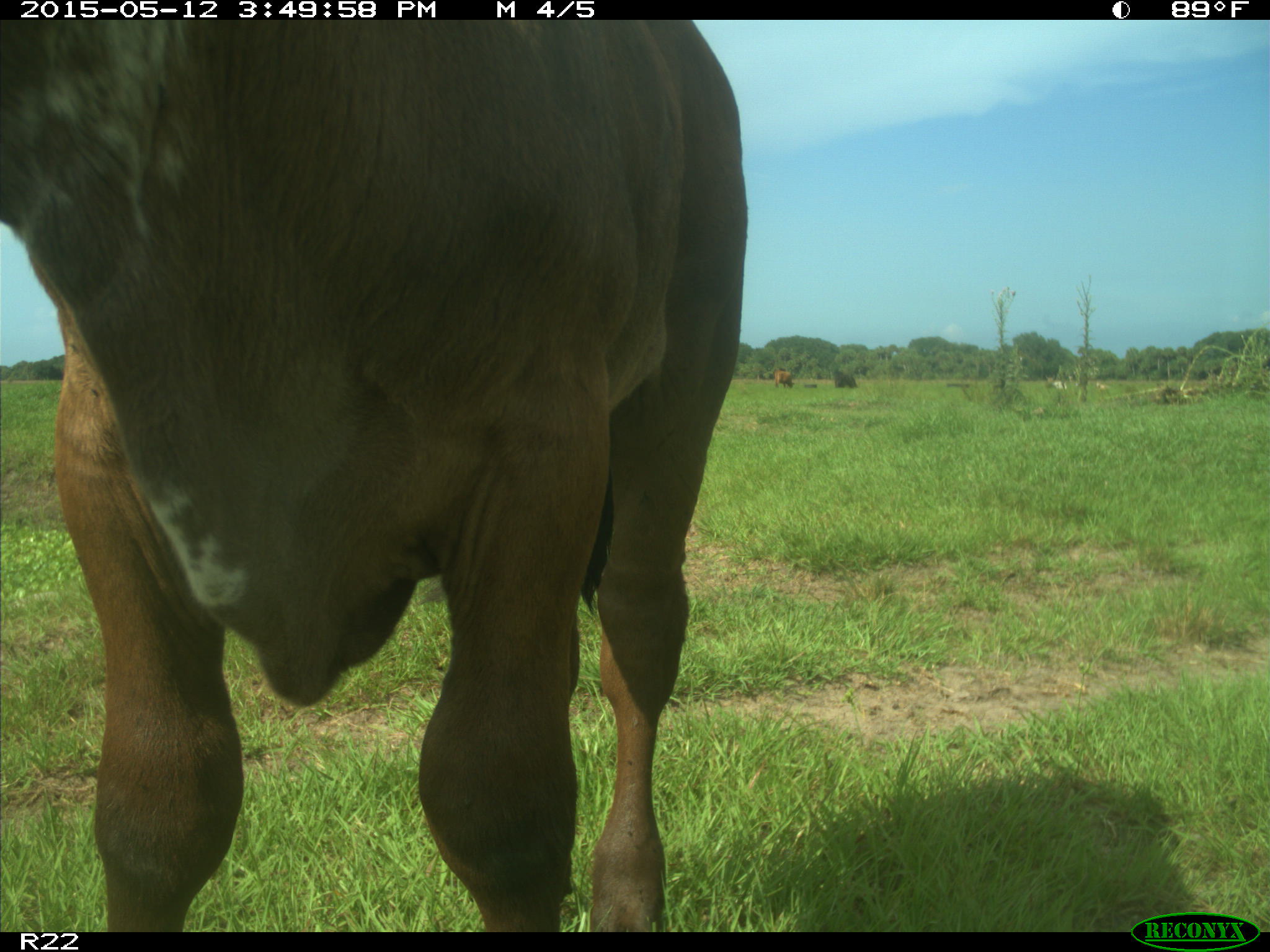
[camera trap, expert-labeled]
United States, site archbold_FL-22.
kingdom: Animalia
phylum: Chordata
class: Mammalia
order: Artiodactyla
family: Bovidae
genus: Bos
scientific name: Bos taurus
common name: domestic cow